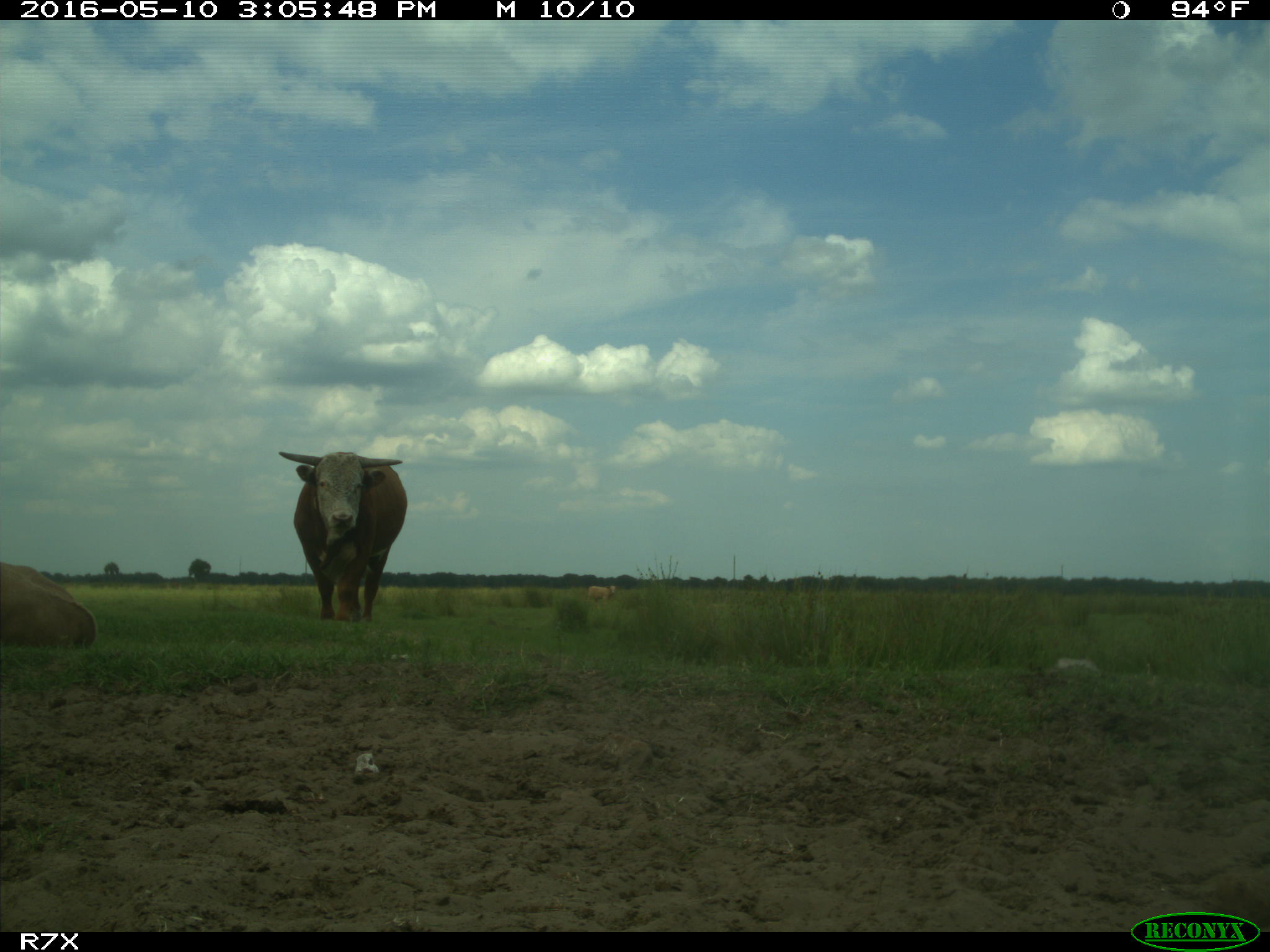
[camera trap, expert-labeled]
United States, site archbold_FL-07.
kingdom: Animalia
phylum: Chordata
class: Mammalia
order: Artiodactyla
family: Bovidae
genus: Bos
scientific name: Bos taurus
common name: domestic cow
Bos taurus (domestic cow).